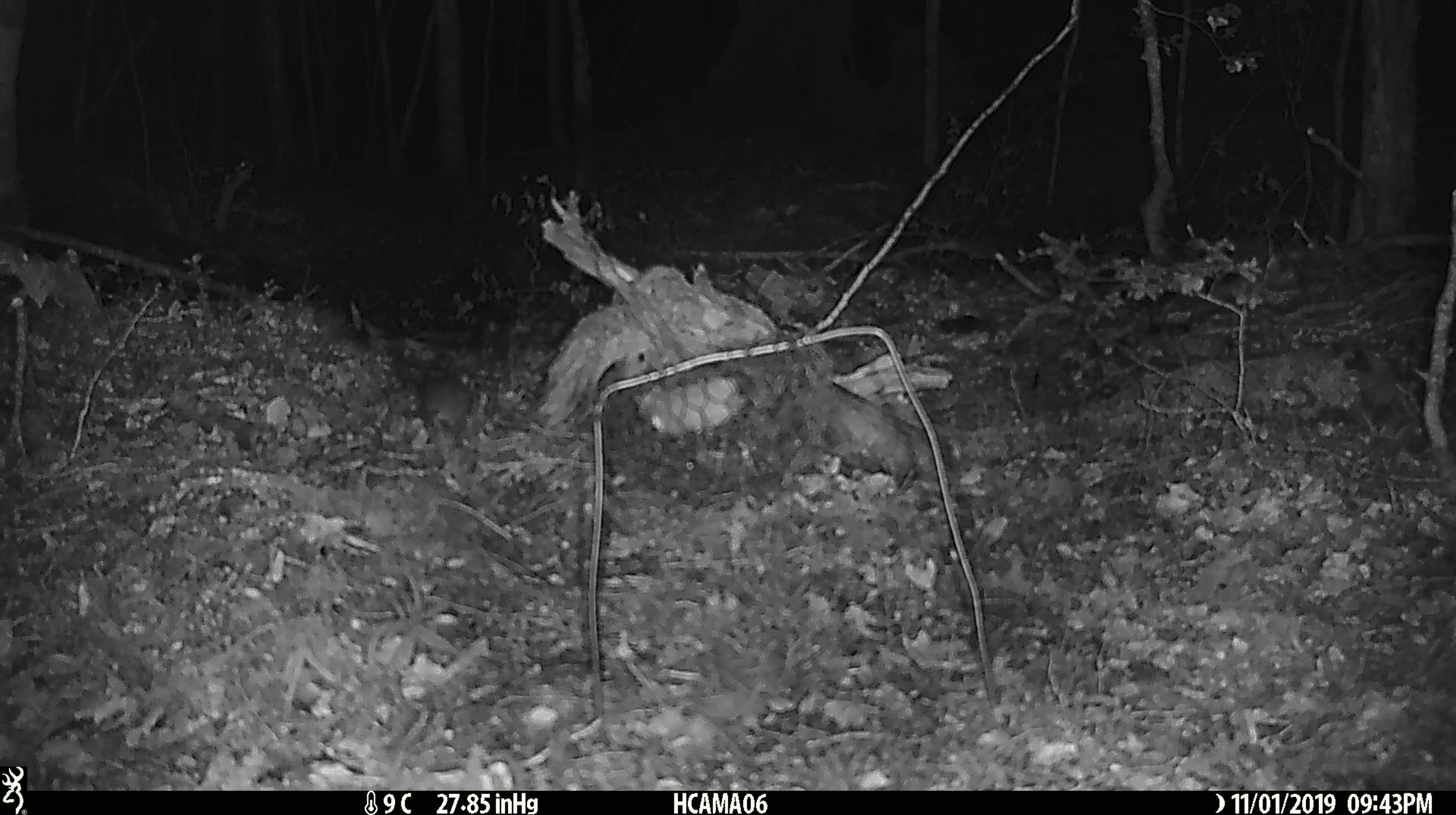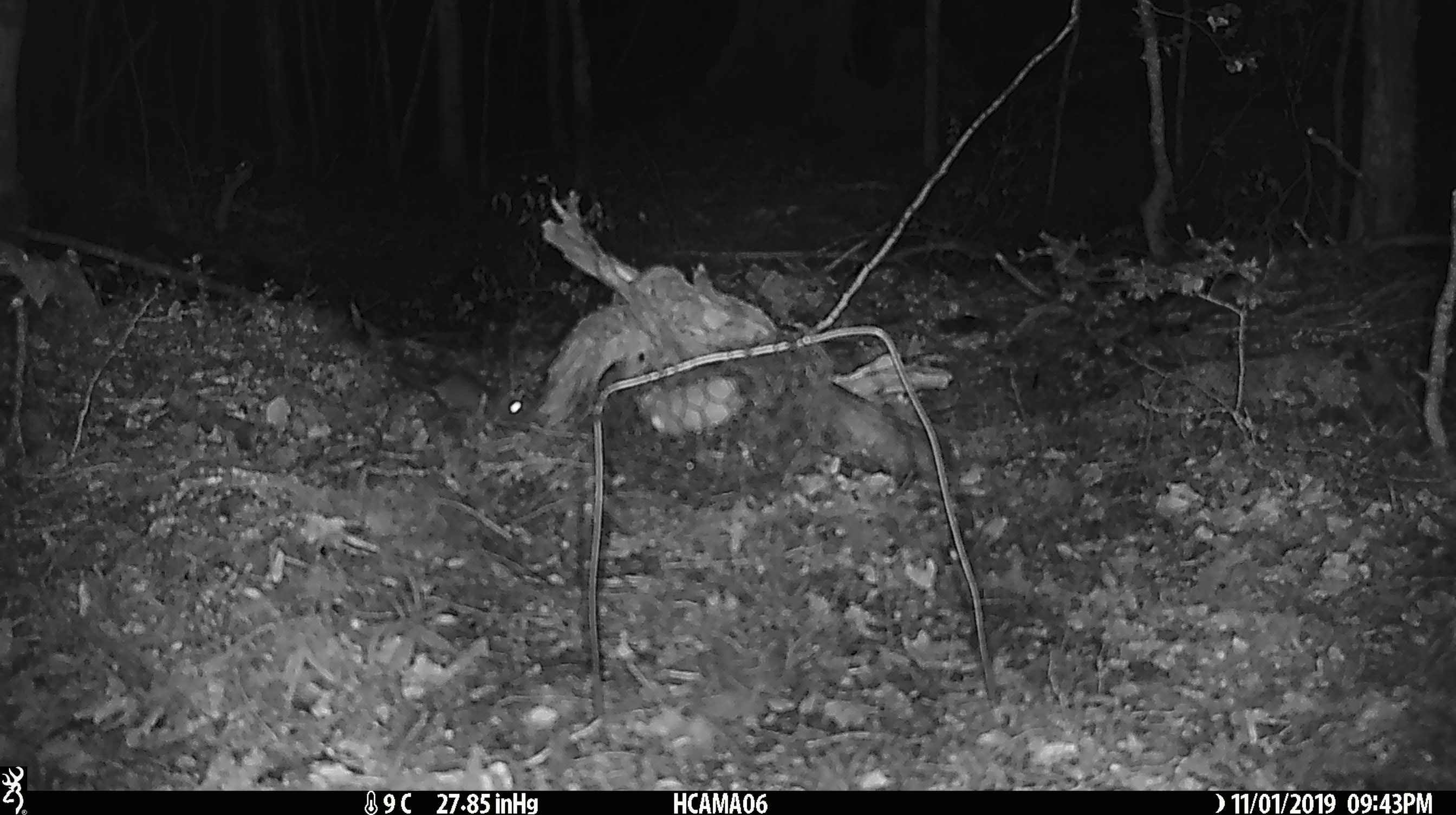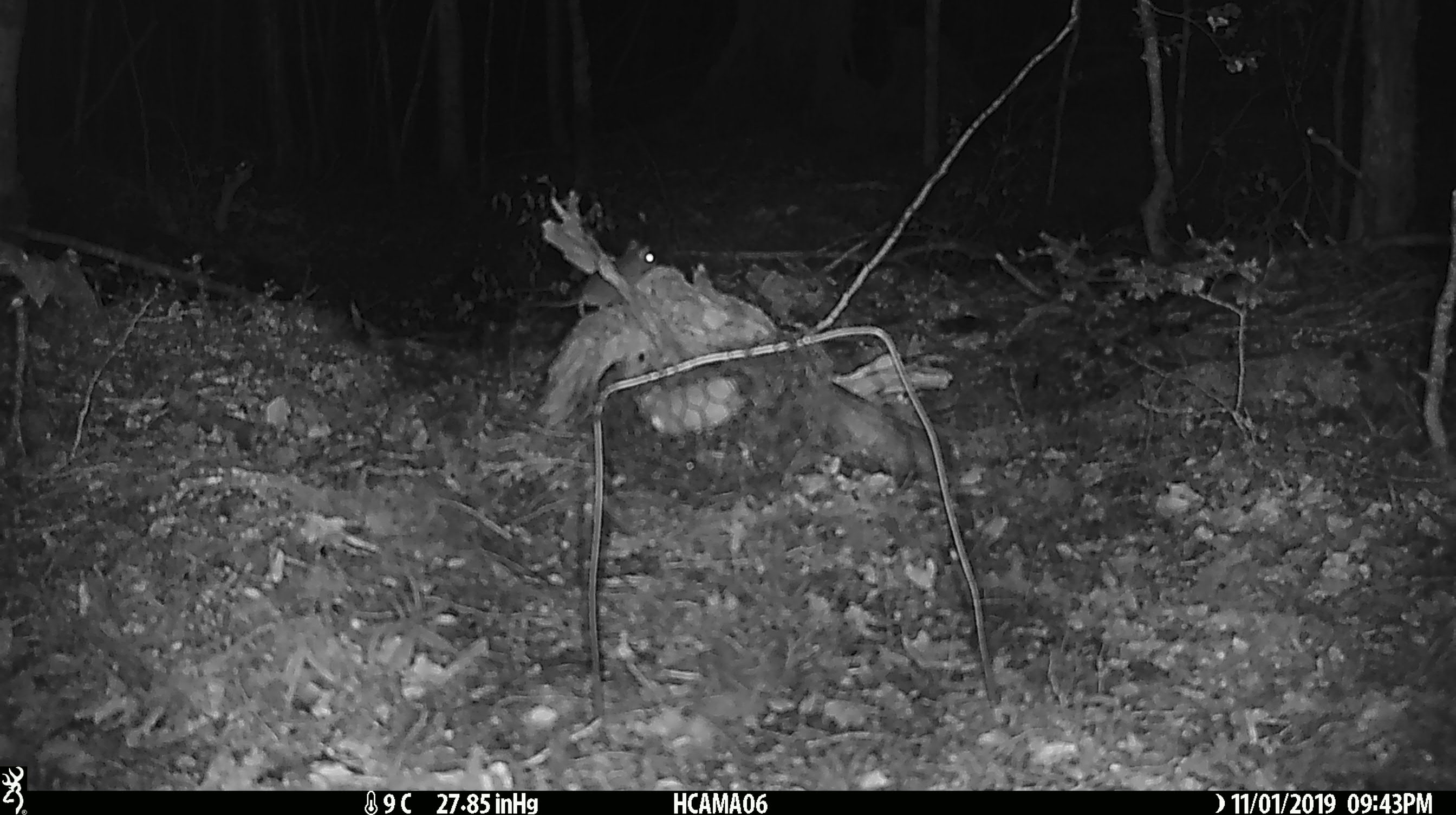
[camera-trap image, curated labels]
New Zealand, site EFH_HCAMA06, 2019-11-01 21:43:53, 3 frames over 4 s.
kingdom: Animalia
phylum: Chordata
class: Mammalia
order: Rodentia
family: Muridae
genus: Mus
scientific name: Mus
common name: mouse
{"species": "mouse (Mus)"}